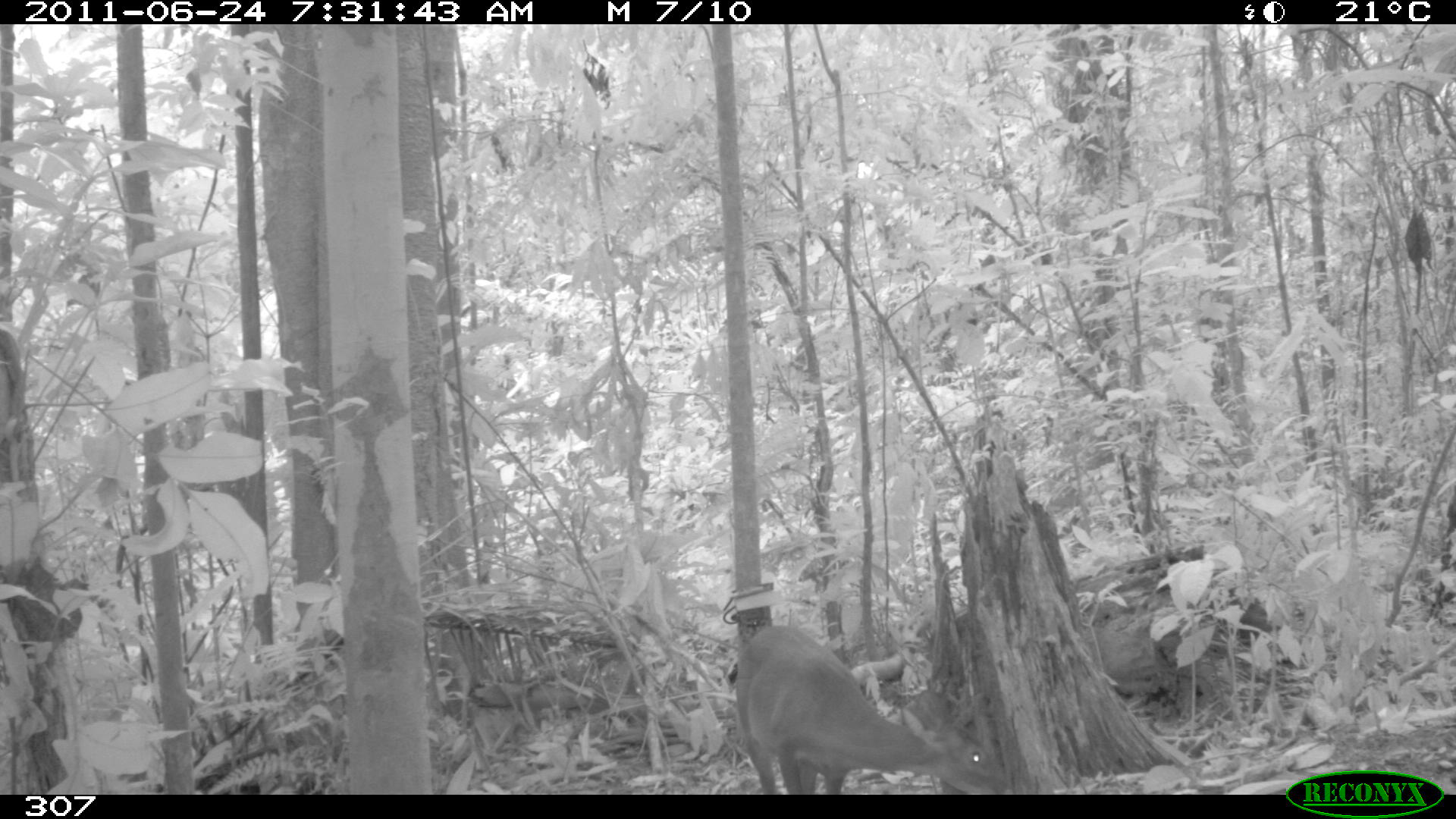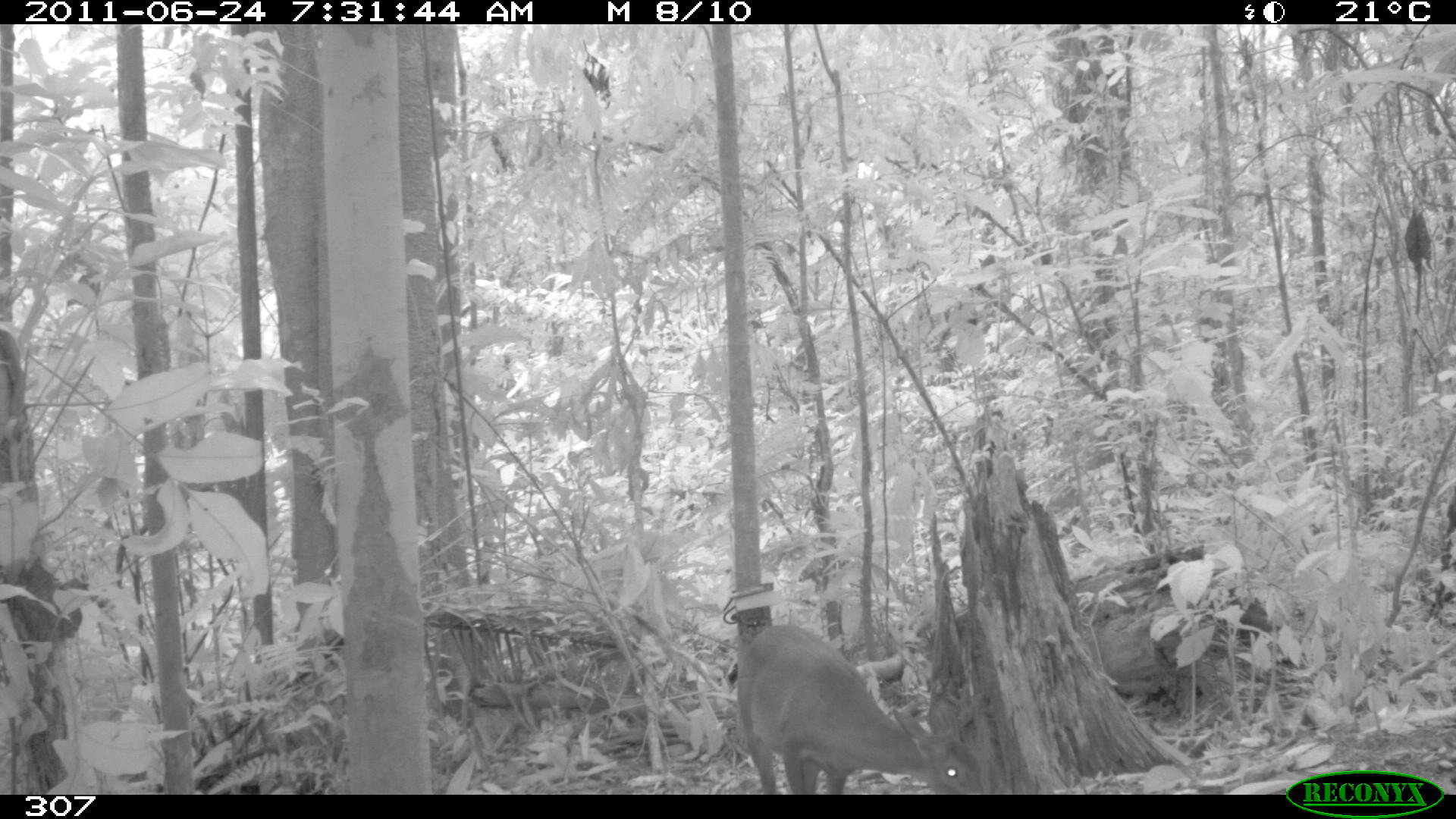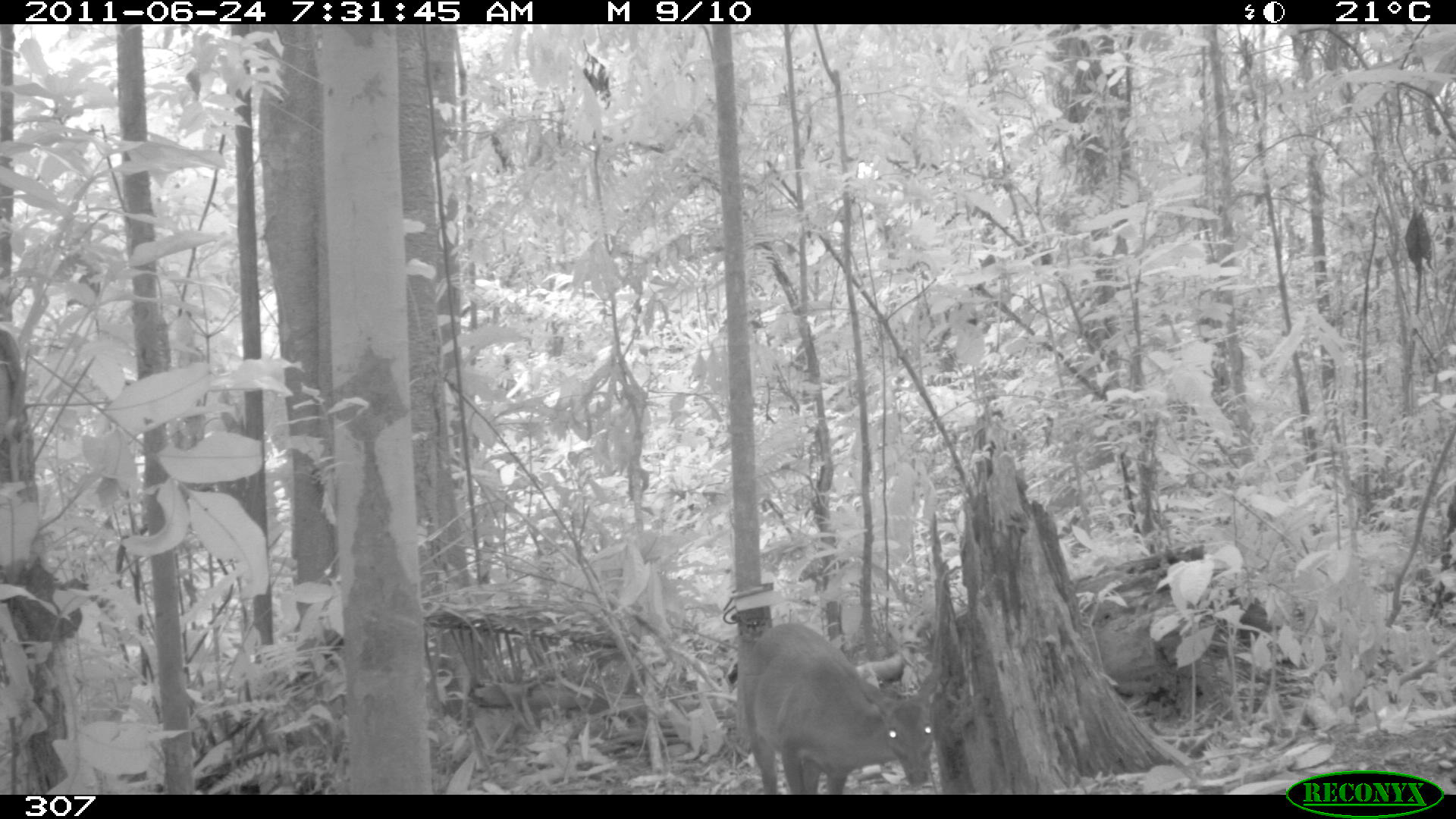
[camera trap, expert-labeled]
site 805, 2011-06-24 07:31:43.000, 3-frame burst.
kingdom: Animalia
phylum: Chordata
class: Mammalia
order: Artiodactyla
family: Cervidae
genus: Mazama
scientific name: Mazama gouazoubira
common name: gray brocket